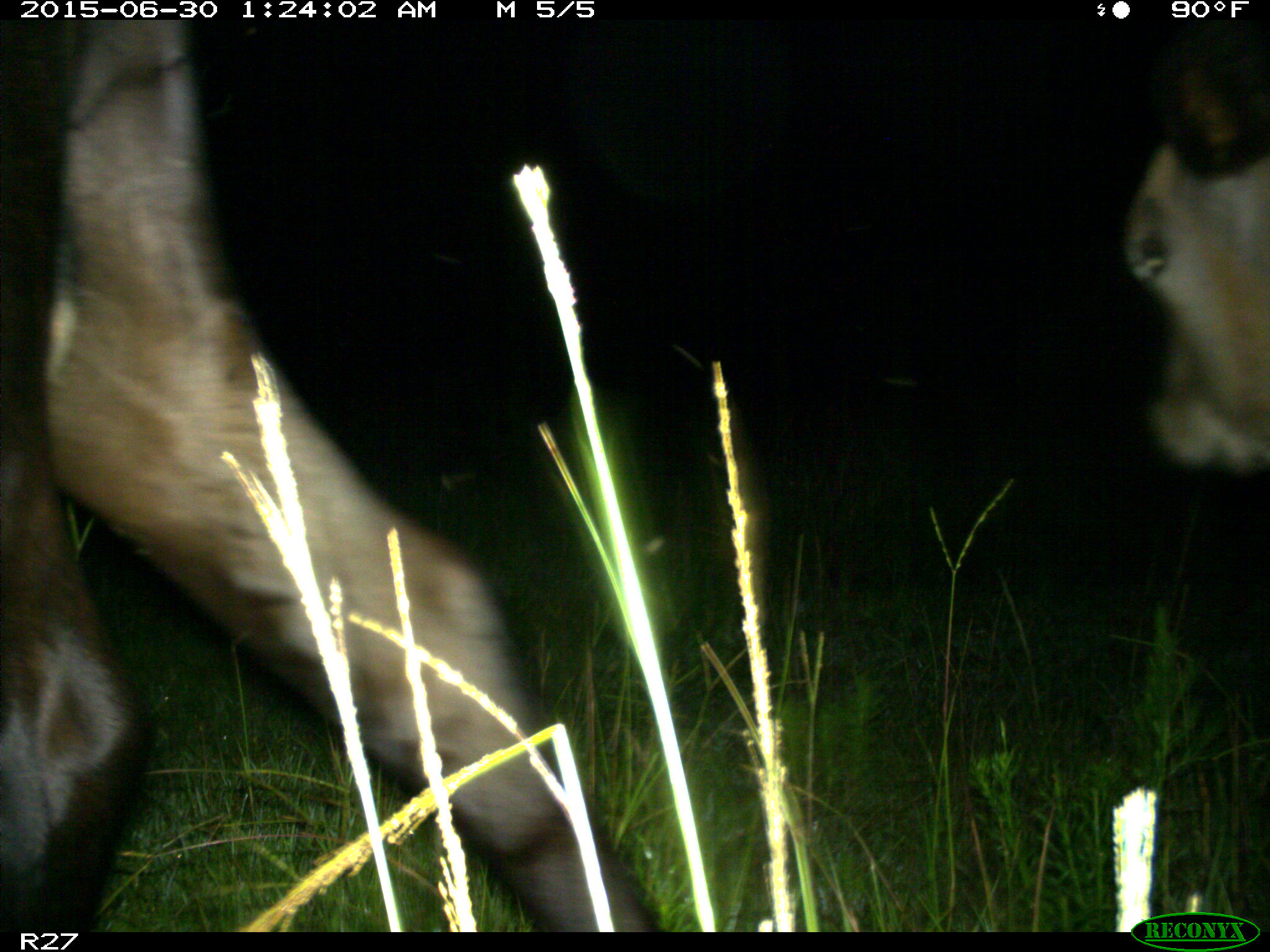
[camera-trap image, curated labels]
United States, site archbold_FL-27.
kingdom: Animalia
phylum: Chordata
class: Mammalia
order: Artiodactyla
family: Bovidae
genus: Bos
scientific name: Bos taurus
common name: domestic cow